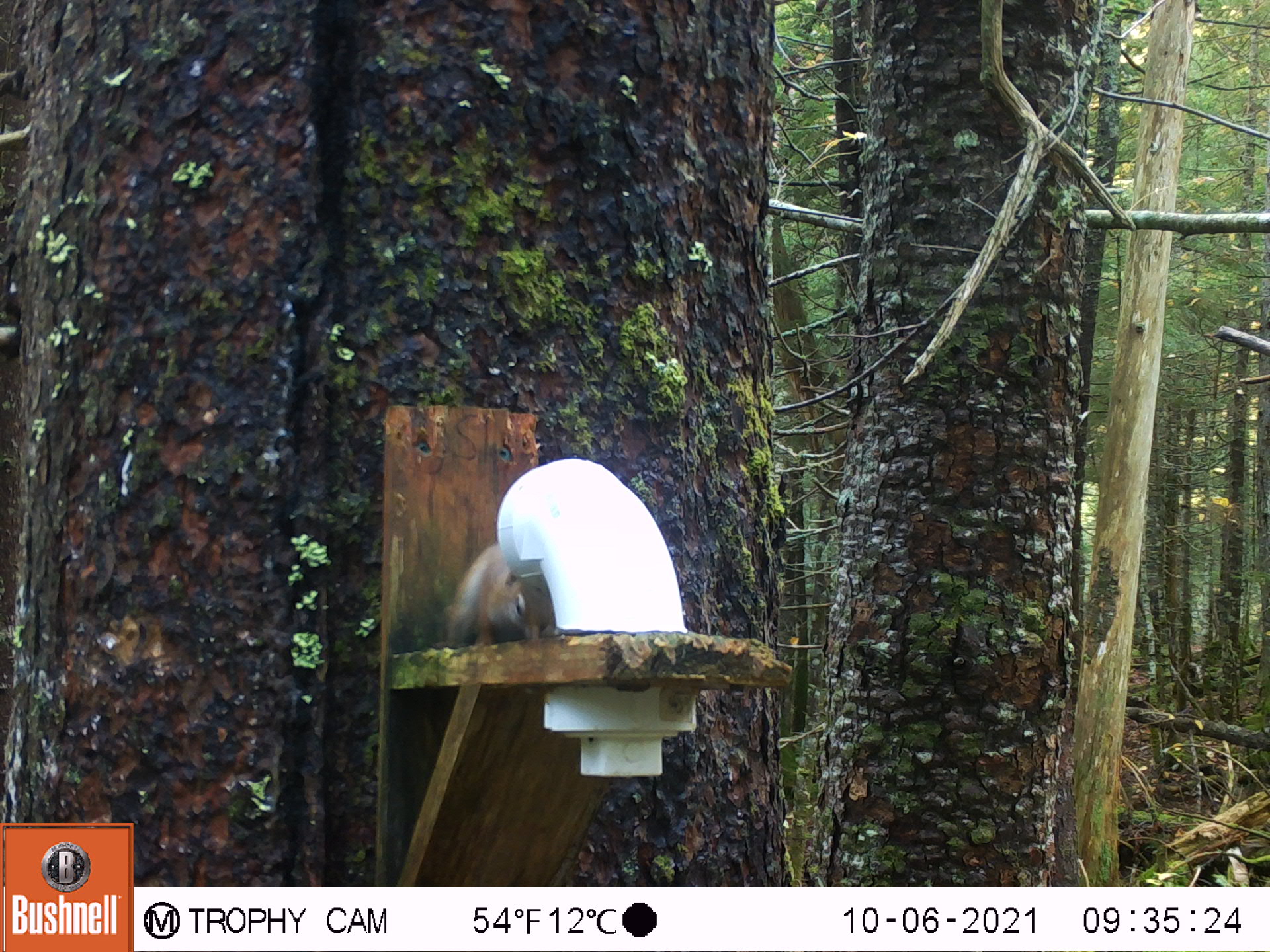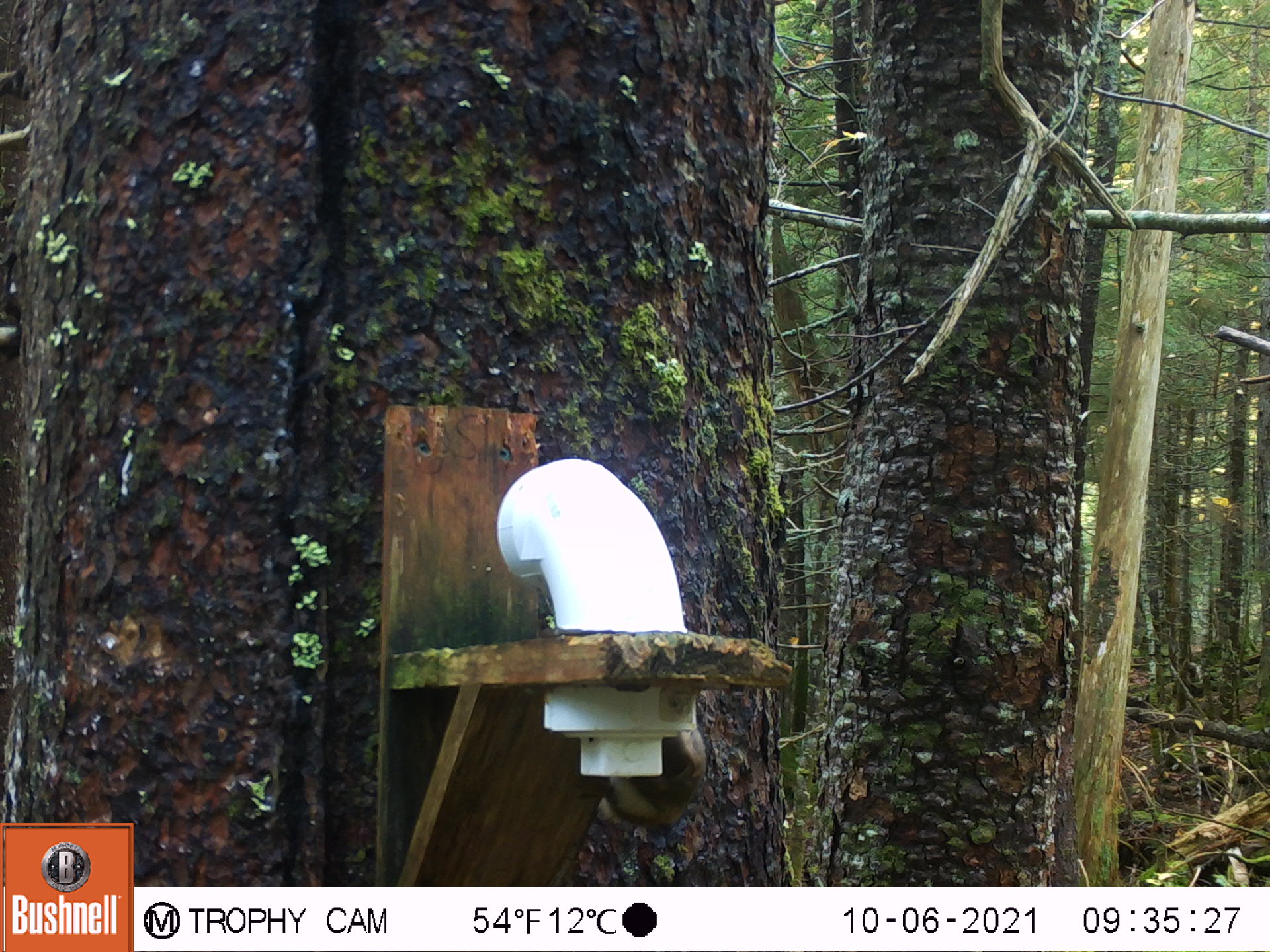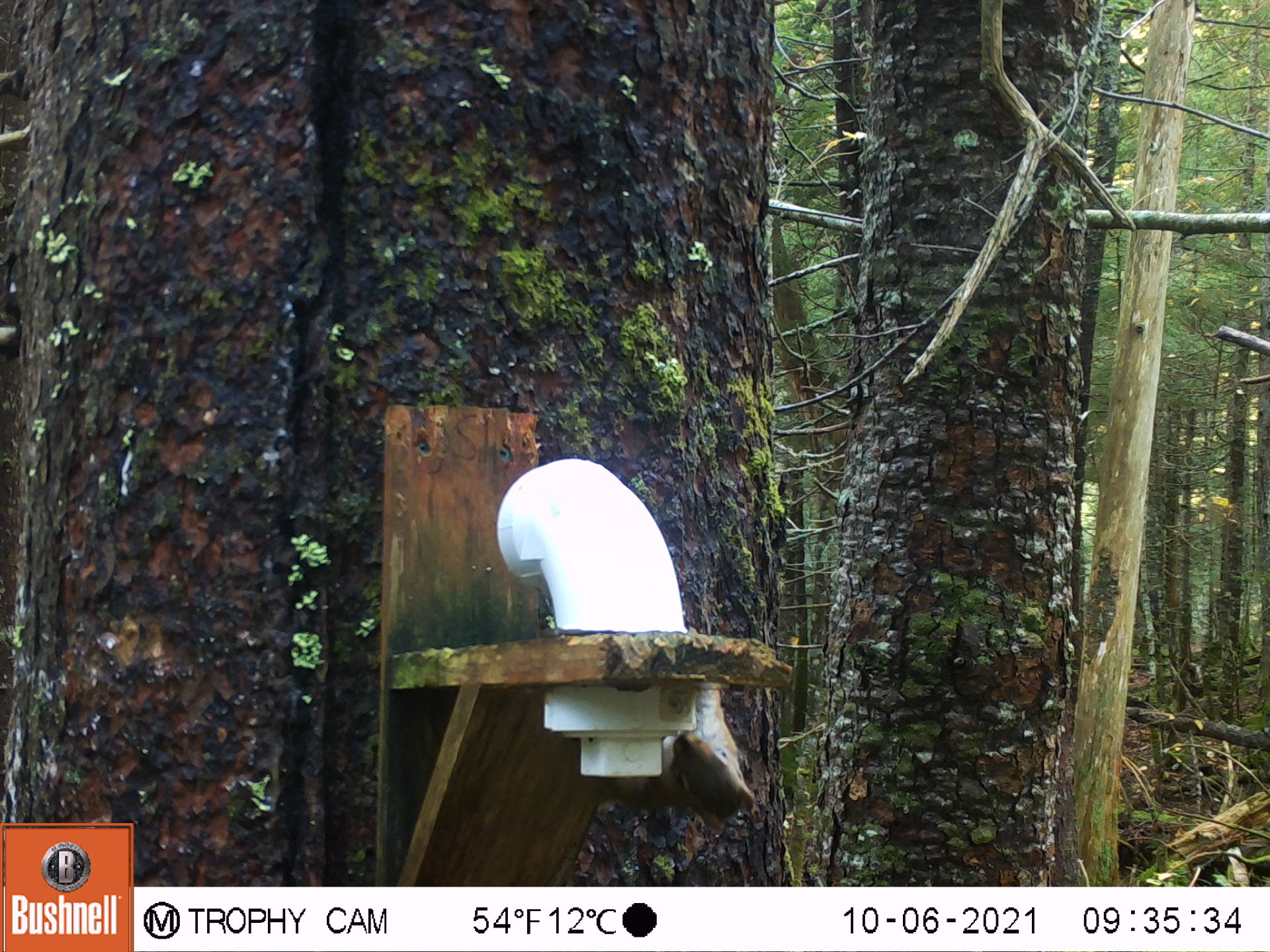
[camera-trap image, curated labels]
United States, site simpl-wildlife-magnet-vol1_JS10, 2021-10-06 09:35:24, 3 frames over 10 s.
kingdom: Animalia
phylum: Chordata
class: Mammalia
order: Rodentia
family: Sciuridae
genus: Tamiasciurus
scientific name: Tamiasciurus hudsonicus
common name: red squirrel